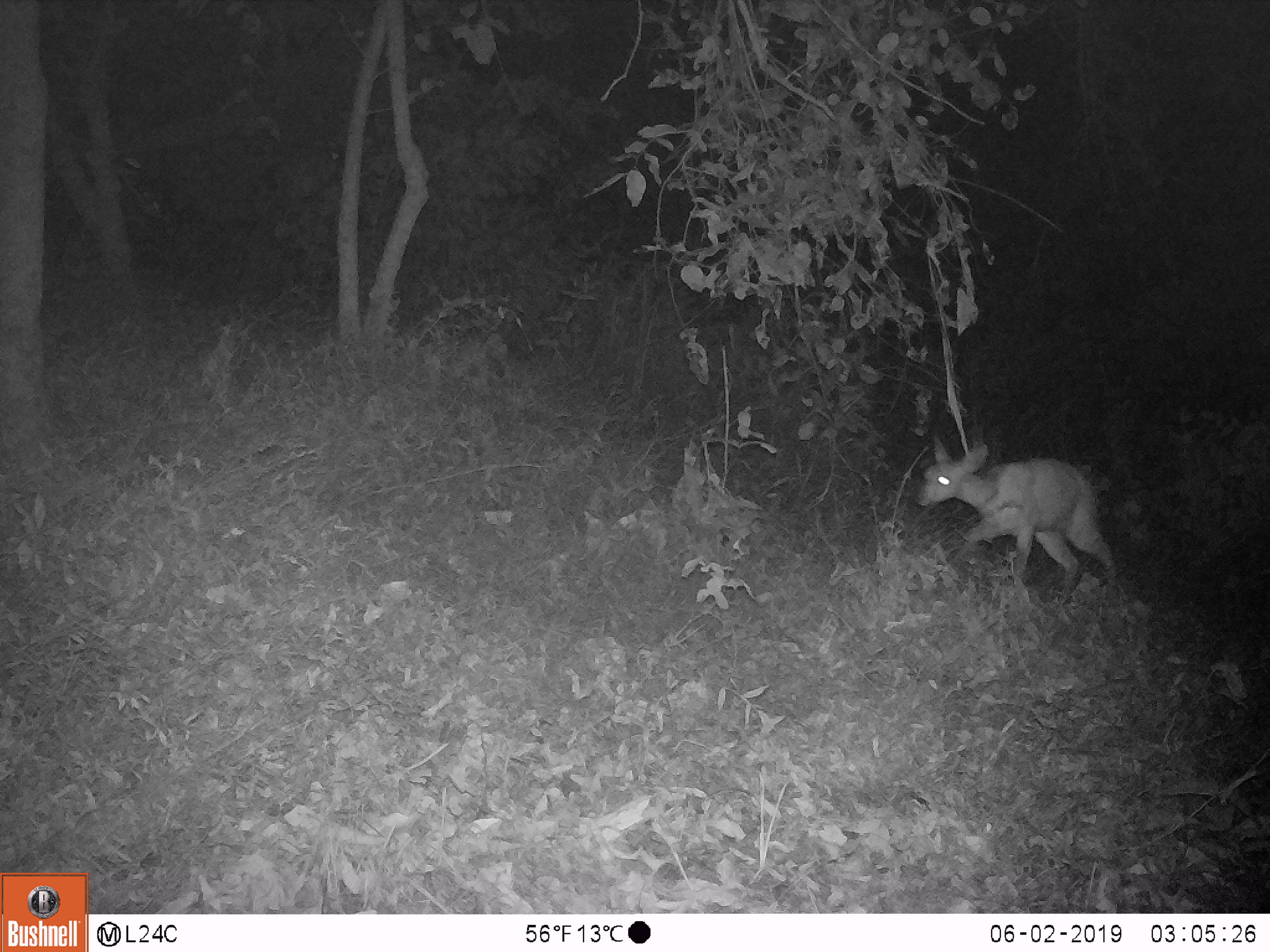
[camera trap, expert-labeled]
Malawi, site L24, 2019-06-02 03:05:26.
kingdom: Animalia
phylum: Chordata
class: Mammalia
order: Artiodactyla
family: Bovidae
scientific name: Antilopinae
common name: small antelope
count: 1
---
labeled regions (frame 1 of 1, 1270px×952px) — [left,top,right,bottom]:
small antelope: [907,431,1130,614]